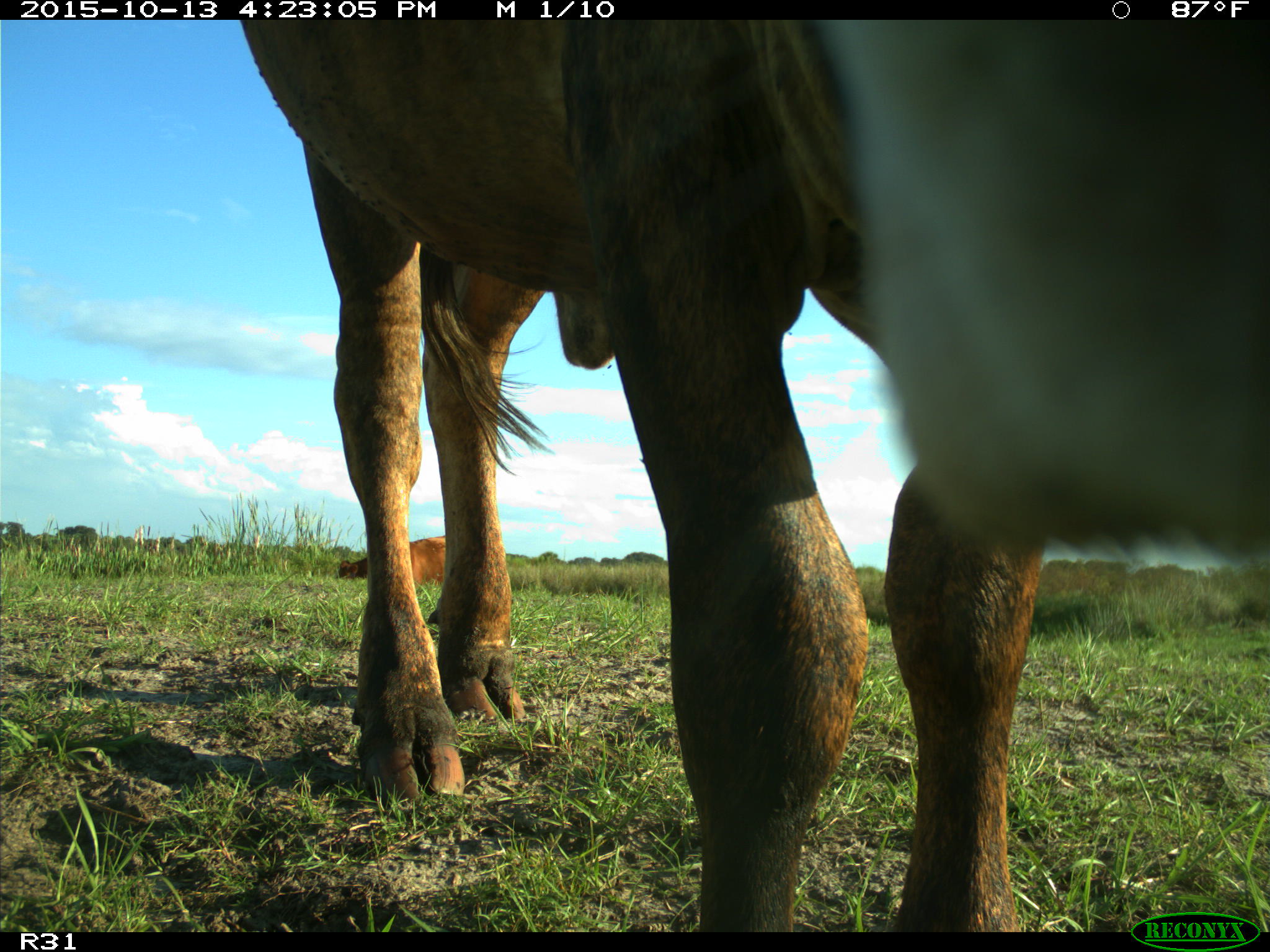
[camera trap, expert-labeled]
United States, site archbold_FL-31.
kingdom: Animalia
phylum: Chordata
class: Mammalia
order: Artiodactyla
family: Bovidae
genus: Bos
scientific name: Bos taurus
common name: domestic cow